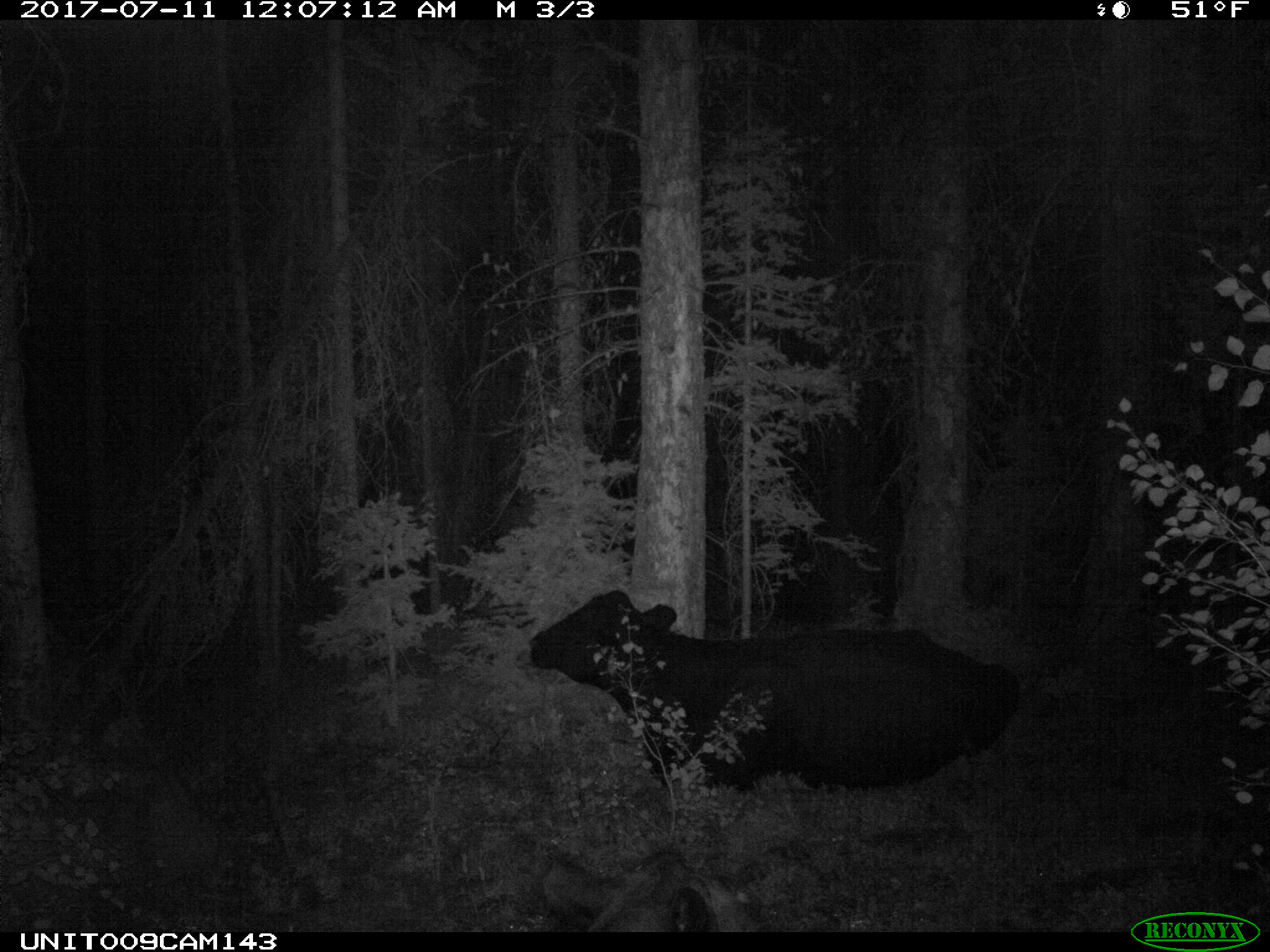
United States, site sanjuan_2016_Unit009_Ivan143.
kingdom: Animalia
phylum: Chordata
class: Mammalia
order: Artiodactyla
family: Bovidae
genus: Bos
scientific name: Bos taurus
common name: domestic cow